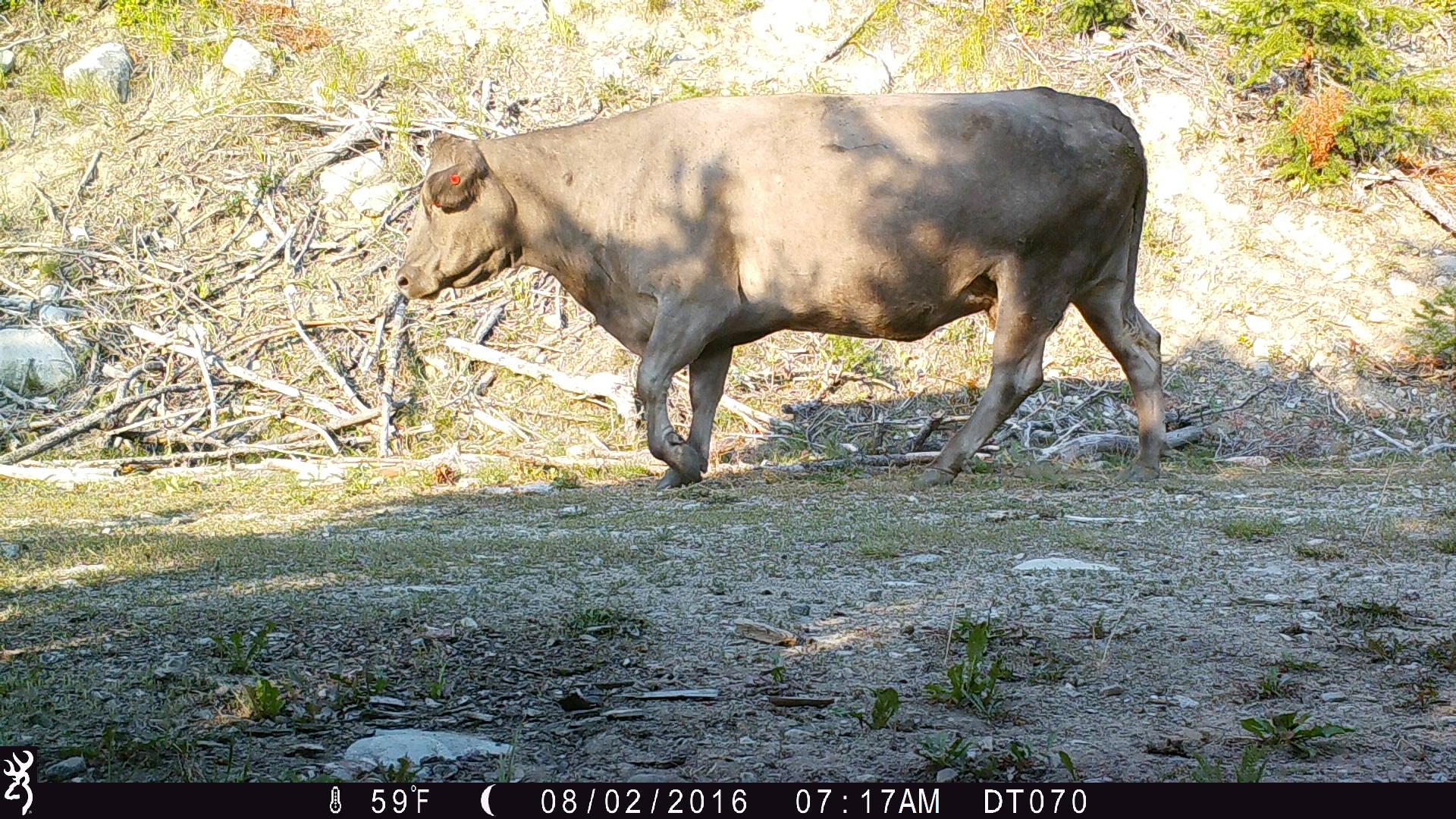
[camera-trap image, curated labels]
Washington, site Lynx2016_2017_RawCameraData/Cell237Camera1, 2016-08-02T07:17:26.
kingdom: Animalia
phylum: Chordata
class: Mammalia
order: Artiodactyla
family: Bovidae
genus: Bos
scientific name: Bos taurus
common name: domestic cattle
Domestic cattle (Bos taurus). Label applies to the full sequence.